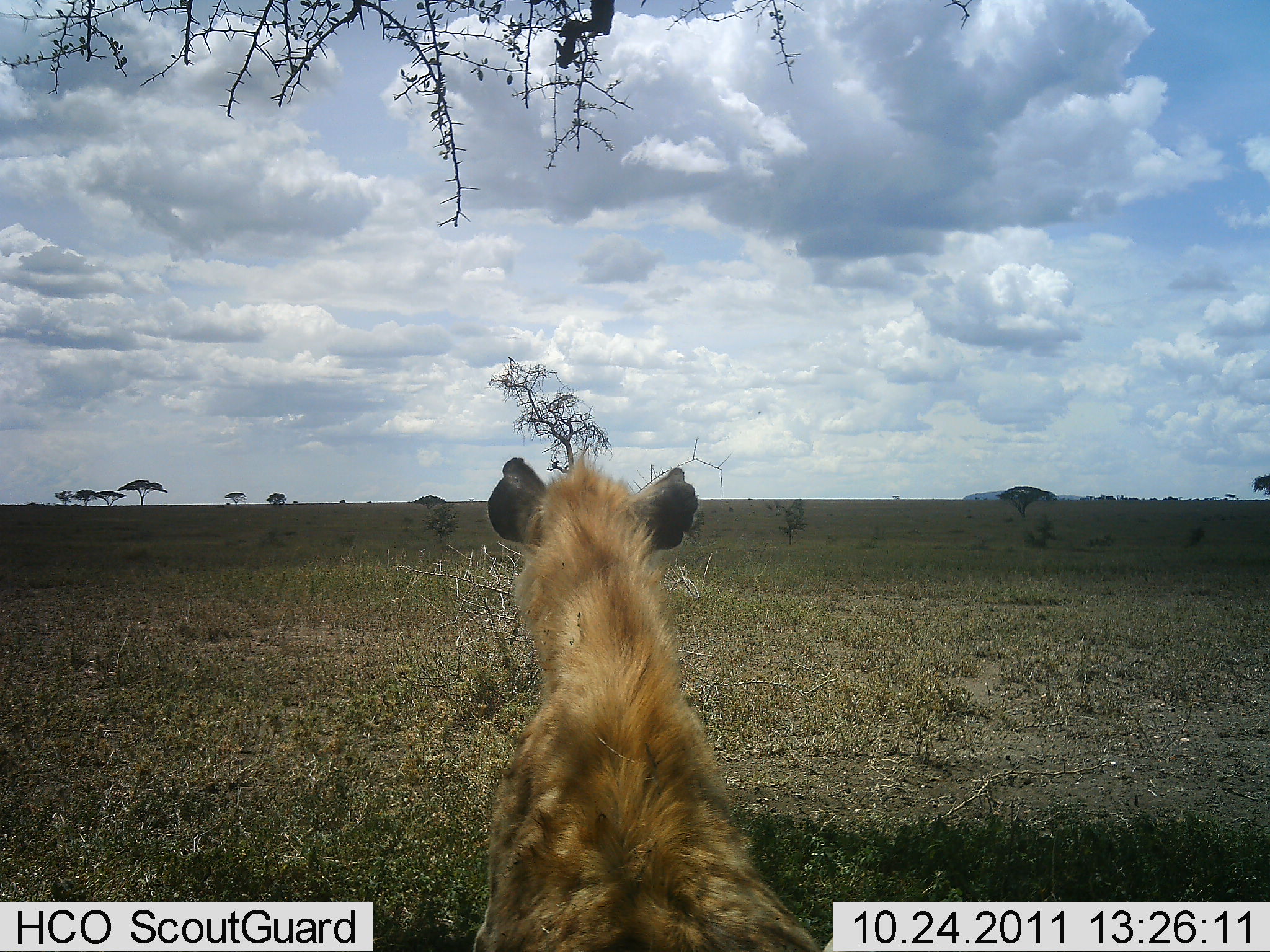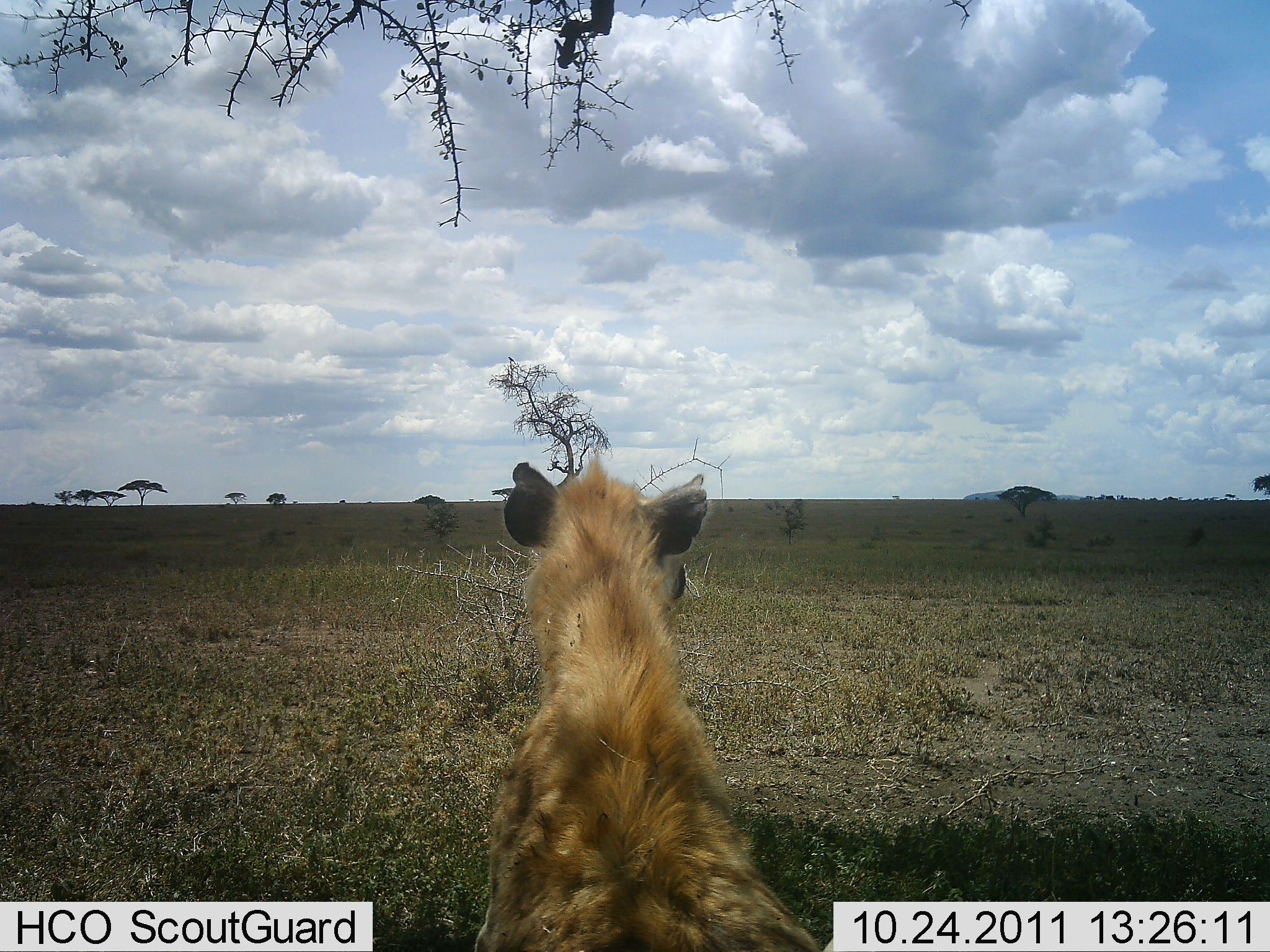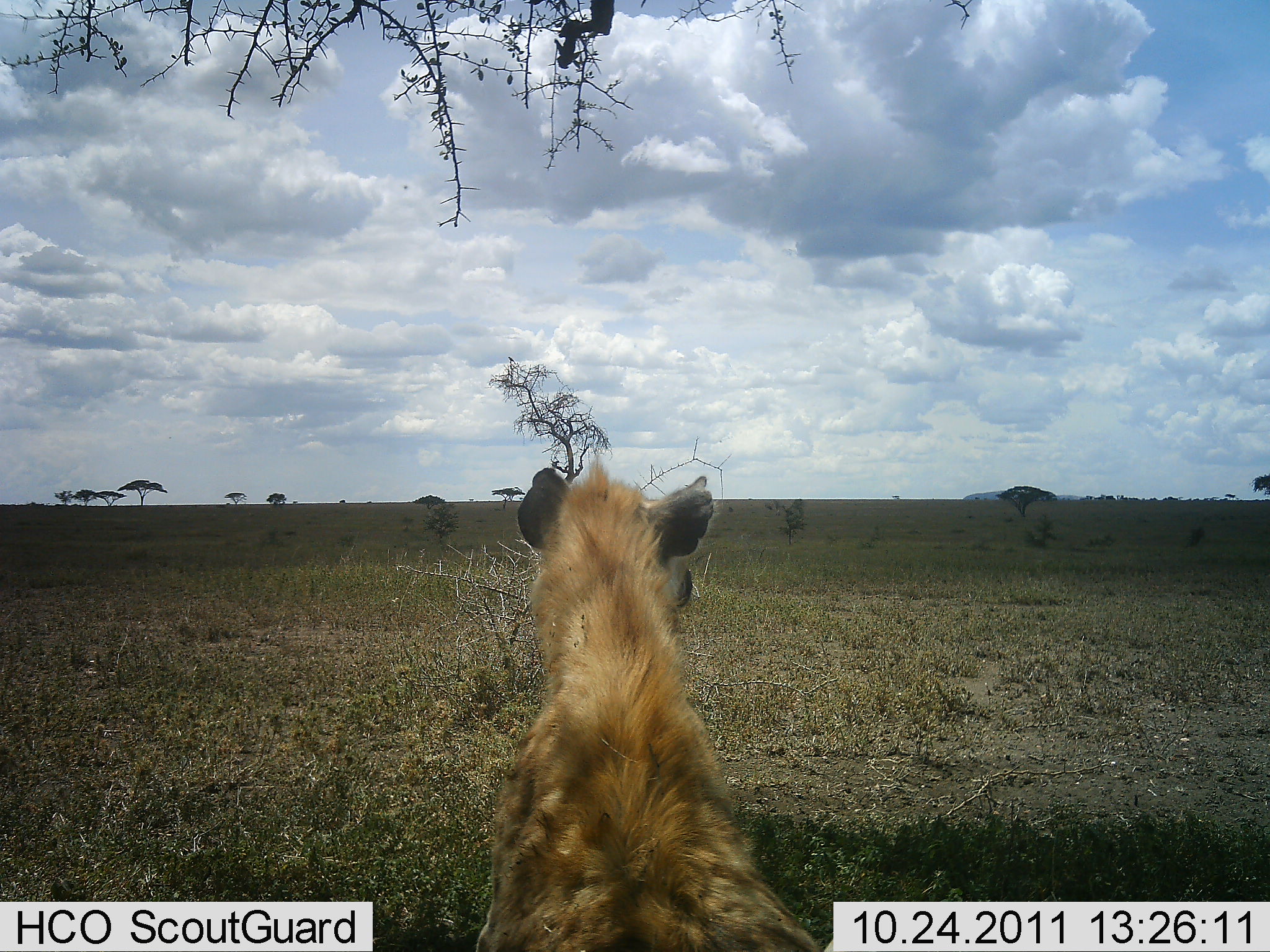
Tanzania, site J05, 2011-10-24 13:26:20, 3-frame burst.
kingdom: Animalia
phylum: Chordata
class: Mammalia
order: Carnivora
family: Hyaenidae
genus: Crocuta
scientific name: Crocuta crocuta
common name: spotted hyena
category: hyenaspotted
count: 1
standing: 27%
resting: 73%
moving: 0%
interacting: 0%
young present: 0%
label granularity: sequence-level